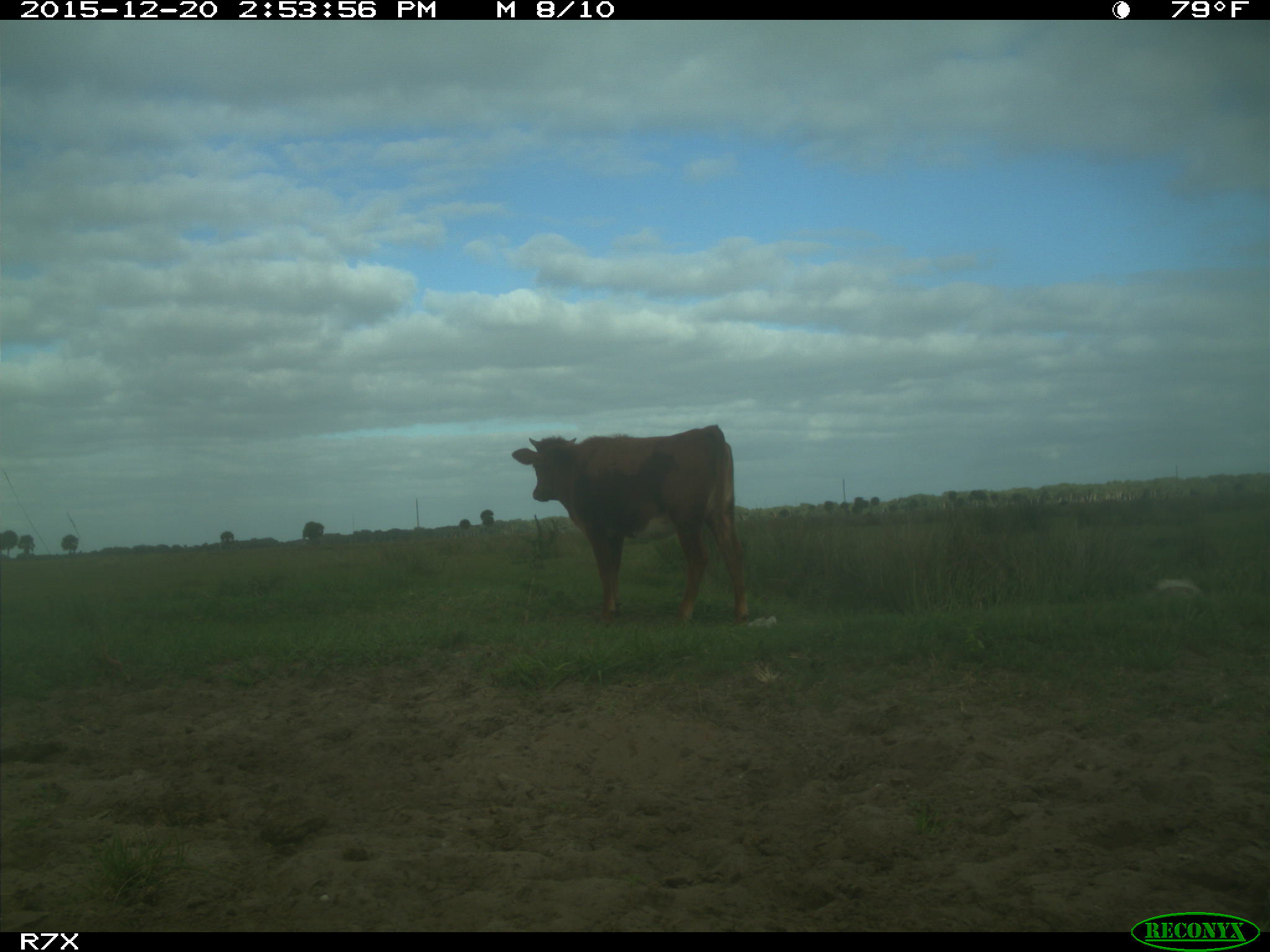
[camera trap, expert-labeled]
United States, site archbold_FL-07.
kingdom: Animalia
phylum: Chordata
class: Mammalia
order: Artiodactyla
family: Bovidae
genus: Bos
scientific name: Bos taurus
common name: domestic cow